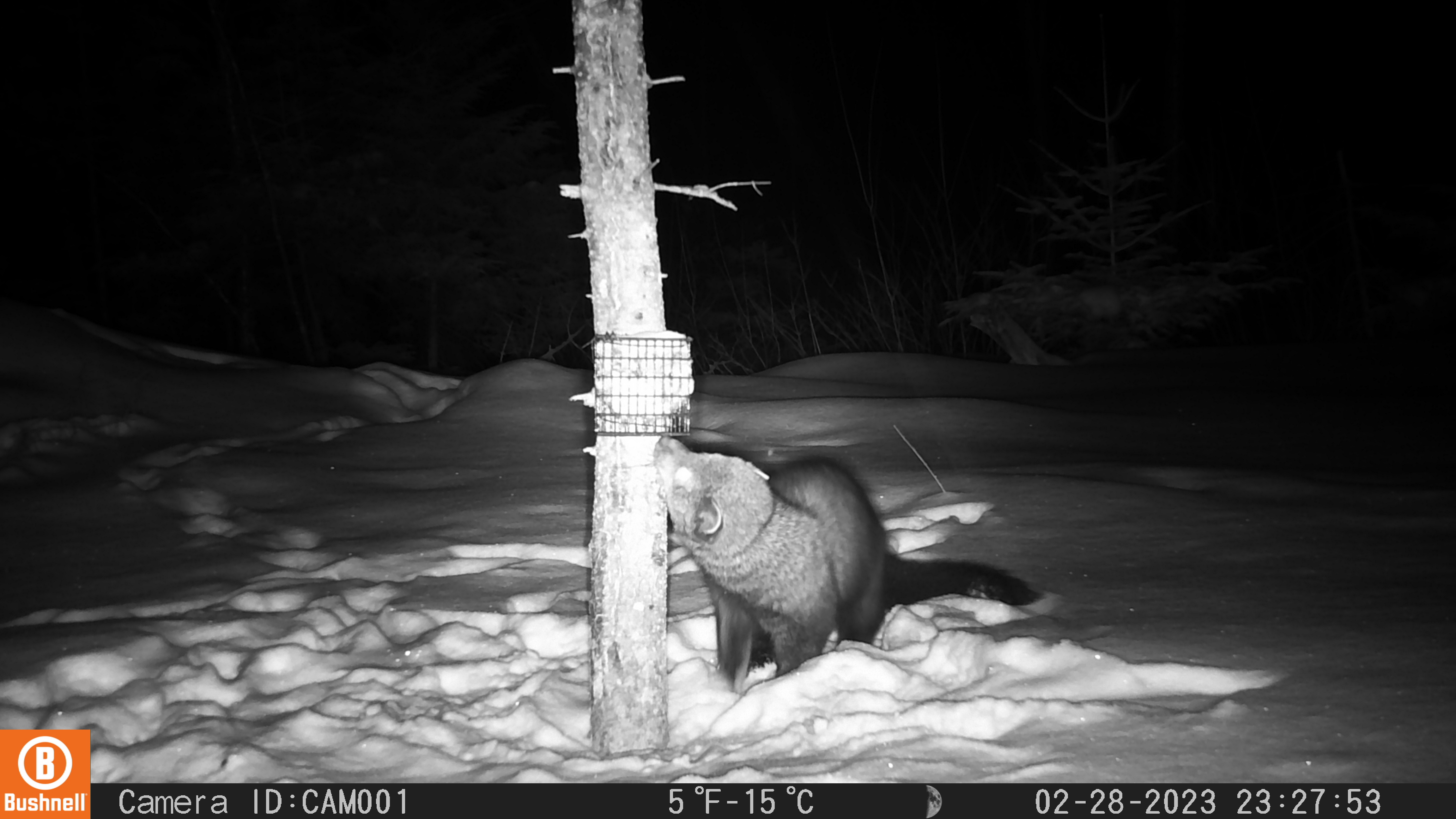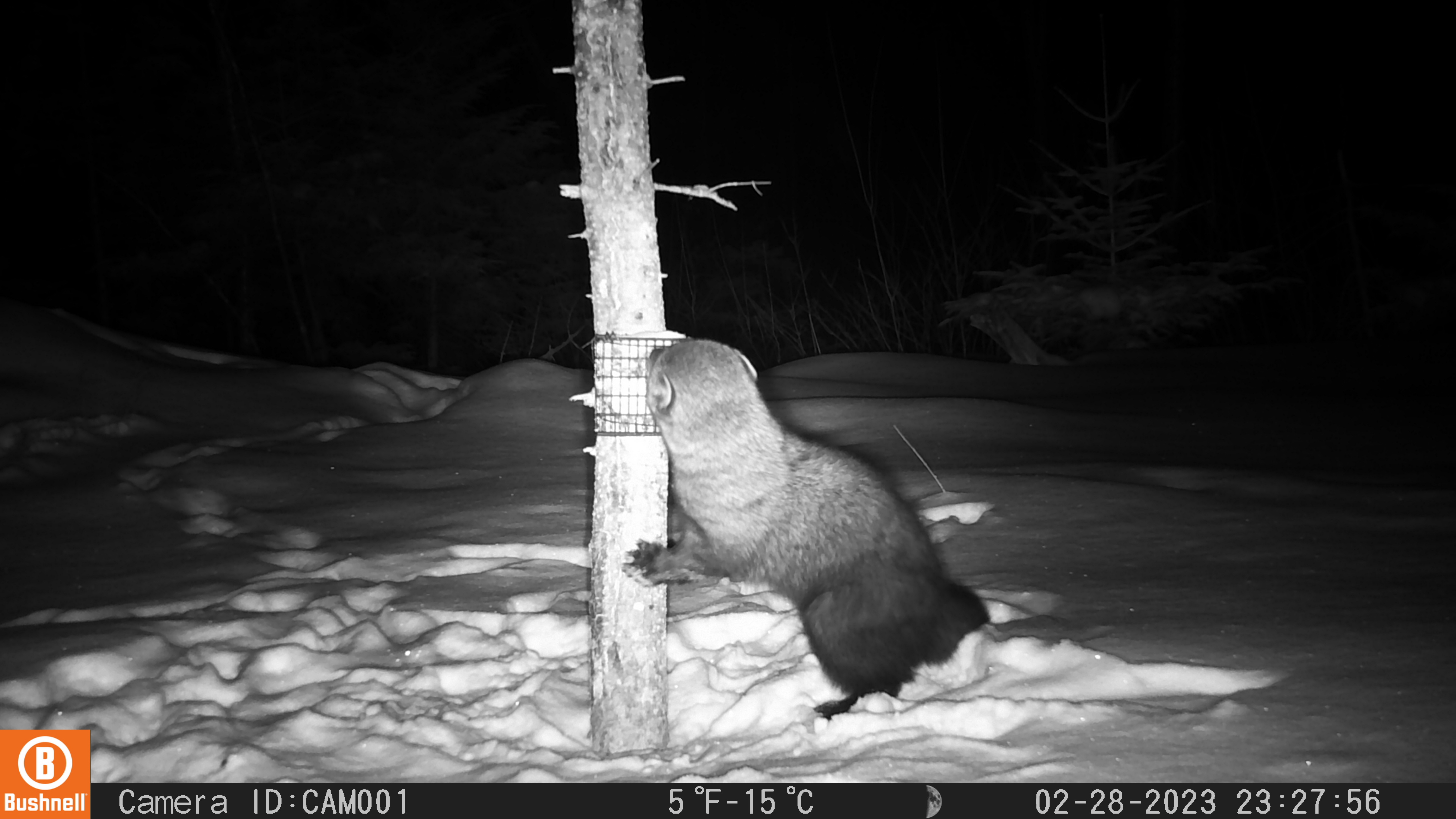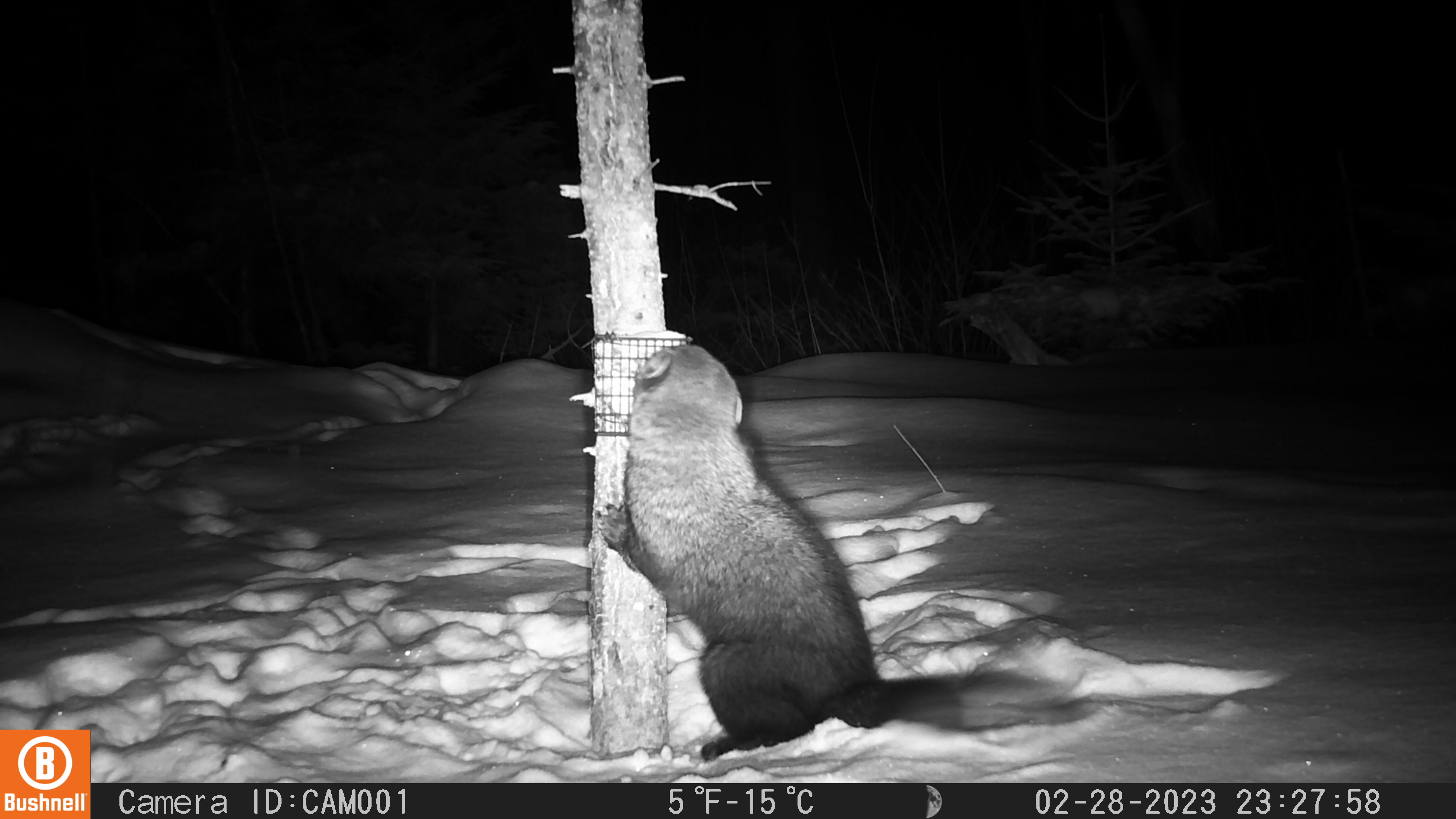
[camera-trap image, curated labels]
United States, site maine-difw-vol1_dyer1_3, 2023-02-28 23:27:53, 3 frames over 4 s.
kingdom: Animalia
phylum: Chordata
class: Mammalia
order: Carnivora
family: Mustelidae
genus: Pekania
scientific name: Pekania pennanti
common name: fisher